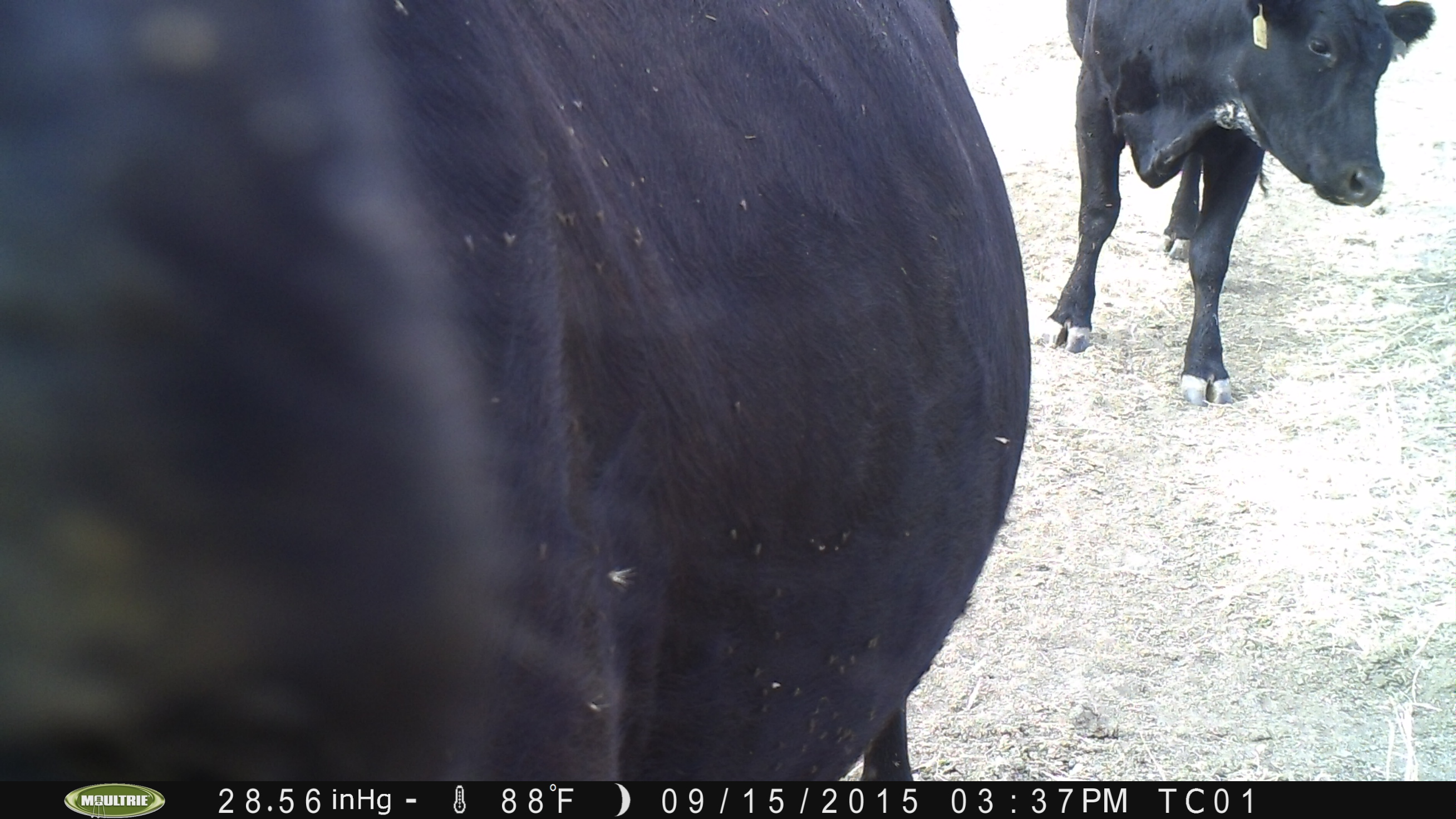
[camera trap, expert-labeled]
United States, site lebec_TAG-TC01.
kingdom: Animalia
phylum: Chordata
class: Mammalia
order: Artiodactyla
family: Bovidae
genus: Bos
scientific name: Bos taurus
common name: domestic cow